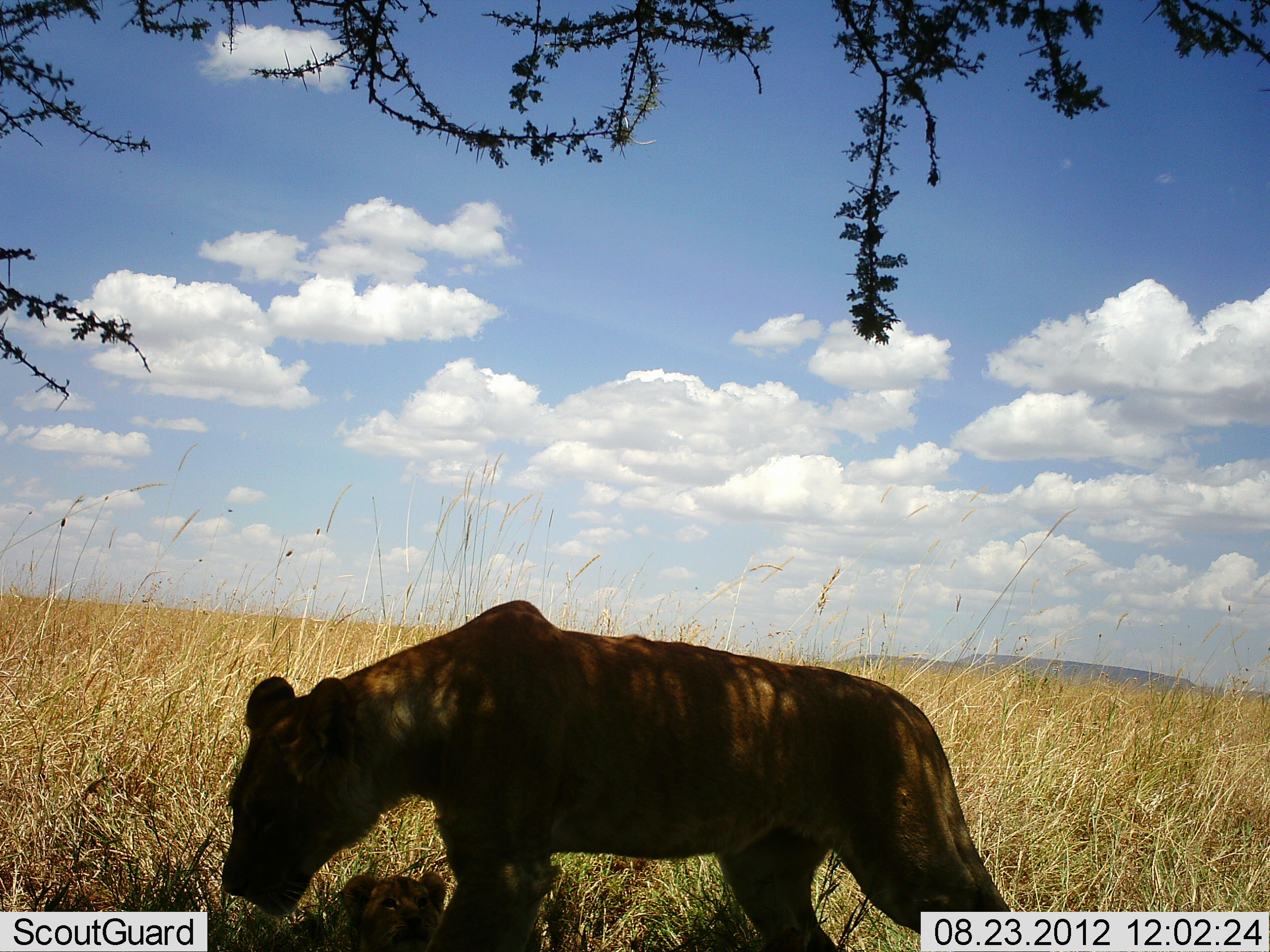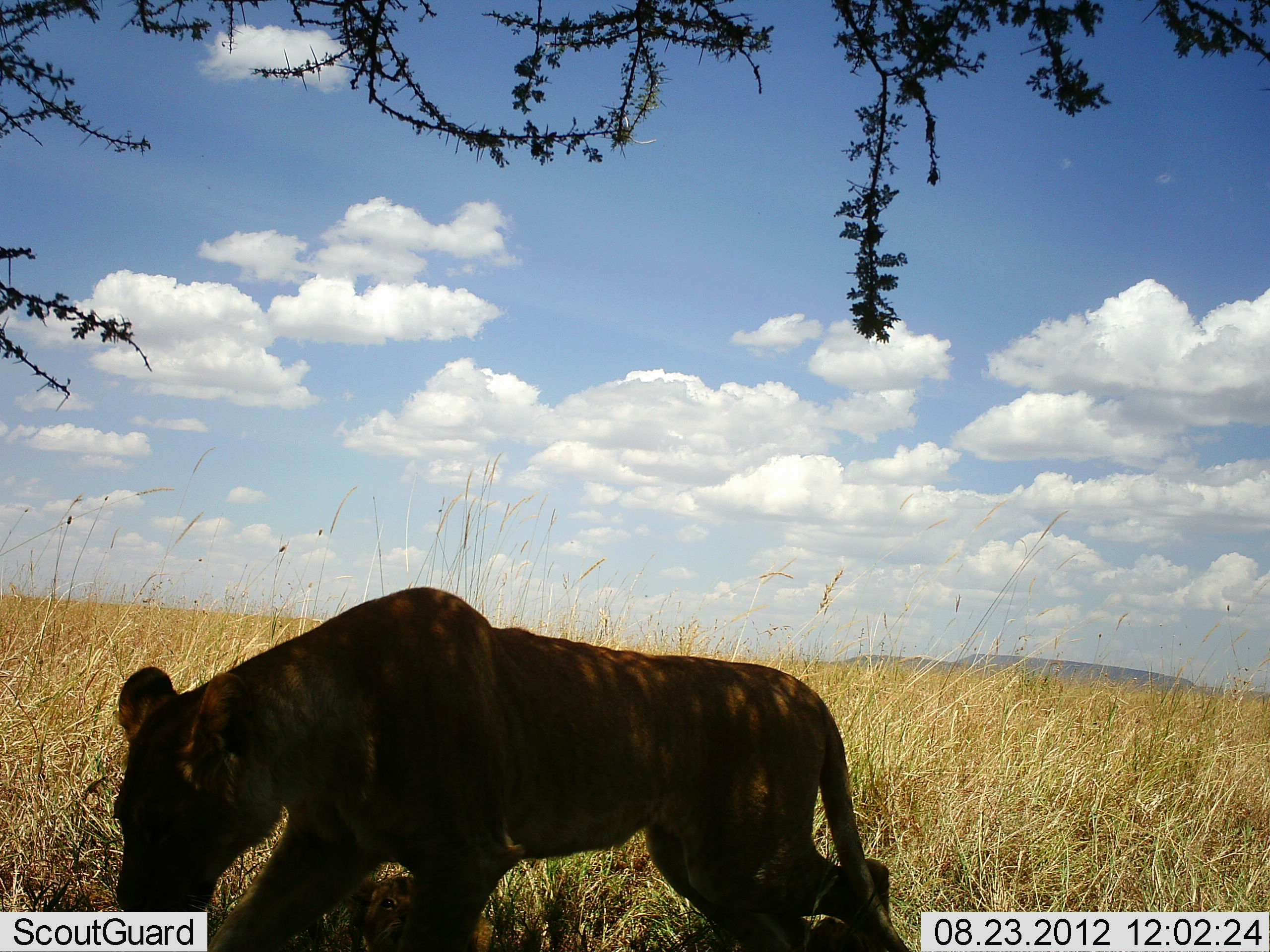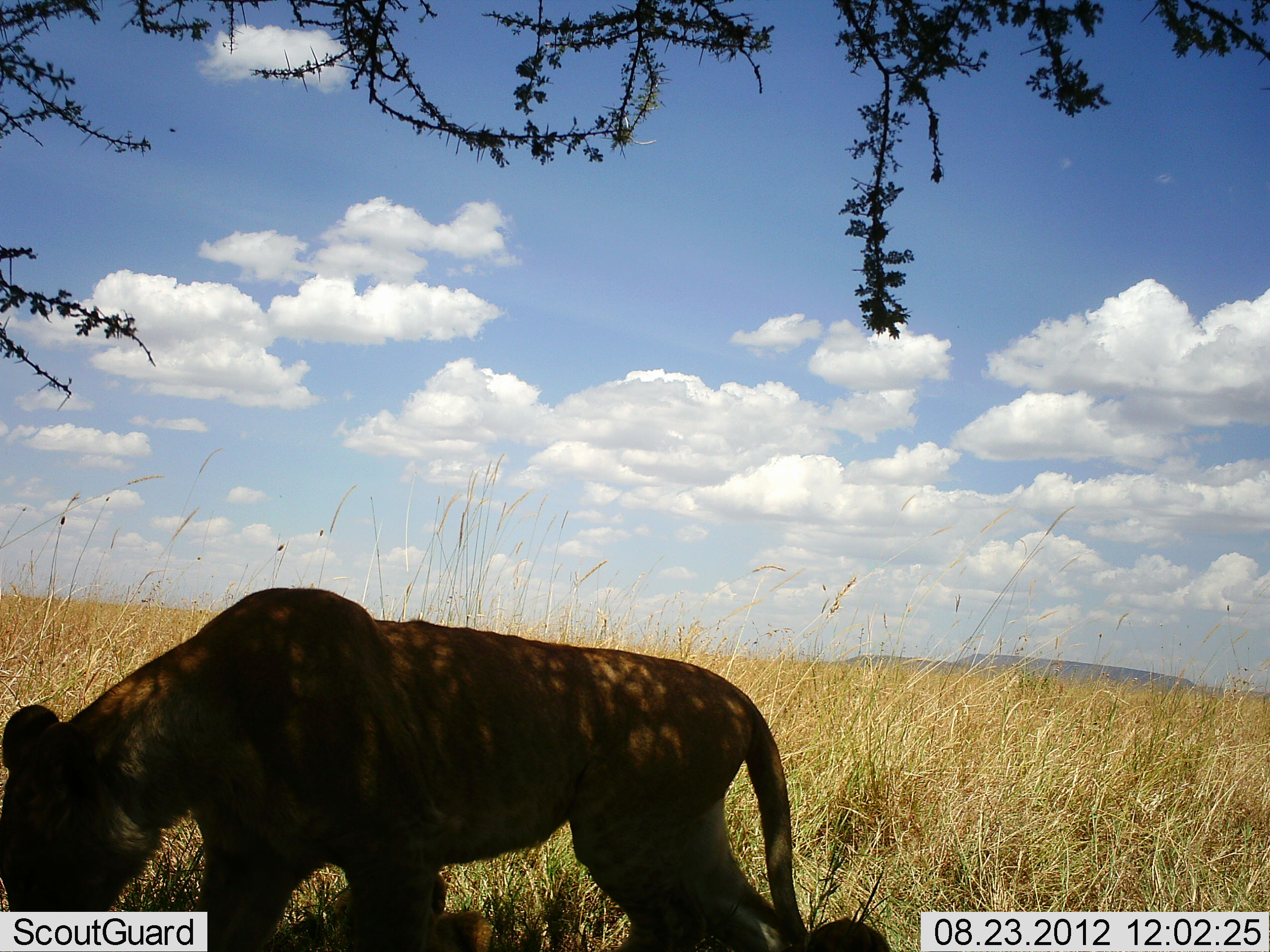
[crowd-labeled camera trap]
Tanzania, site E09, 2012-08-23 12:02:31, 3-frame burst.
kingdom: Animalia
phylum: Chordata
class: Mammalia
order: Carnivora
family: Felidae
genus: Panthera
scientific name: Panthera leo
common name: lion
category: lionfemale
Lionfemale (lion) (Panthera leo), count 1. Behavior (volunteer vote fractions): standing 10%, resting 0%, moving 100%, interacting 0%. Young present (vote fraction): 10%. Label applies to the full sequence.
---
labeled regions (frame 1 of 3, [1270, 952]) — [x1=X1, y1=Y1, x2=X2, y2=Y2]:
animal: [x1=222, y1=596, x2=1016, y2=952]; [x1=335, y1=870, x2=447, y2=951]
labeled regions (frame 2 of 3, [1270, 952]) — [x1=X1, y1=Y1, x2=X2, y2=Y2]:
animal: [x1=115, y1=586, x2=911, y2=952]; [x1=352, y1=873, x2=415, y2=952]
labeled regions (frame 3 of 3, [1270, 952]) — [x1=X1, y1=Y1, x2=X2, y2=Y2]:
animal: [x1=0, y1=590, x2=890, y2=952]; [x1=330, y1=867, x2=490, y2=952]